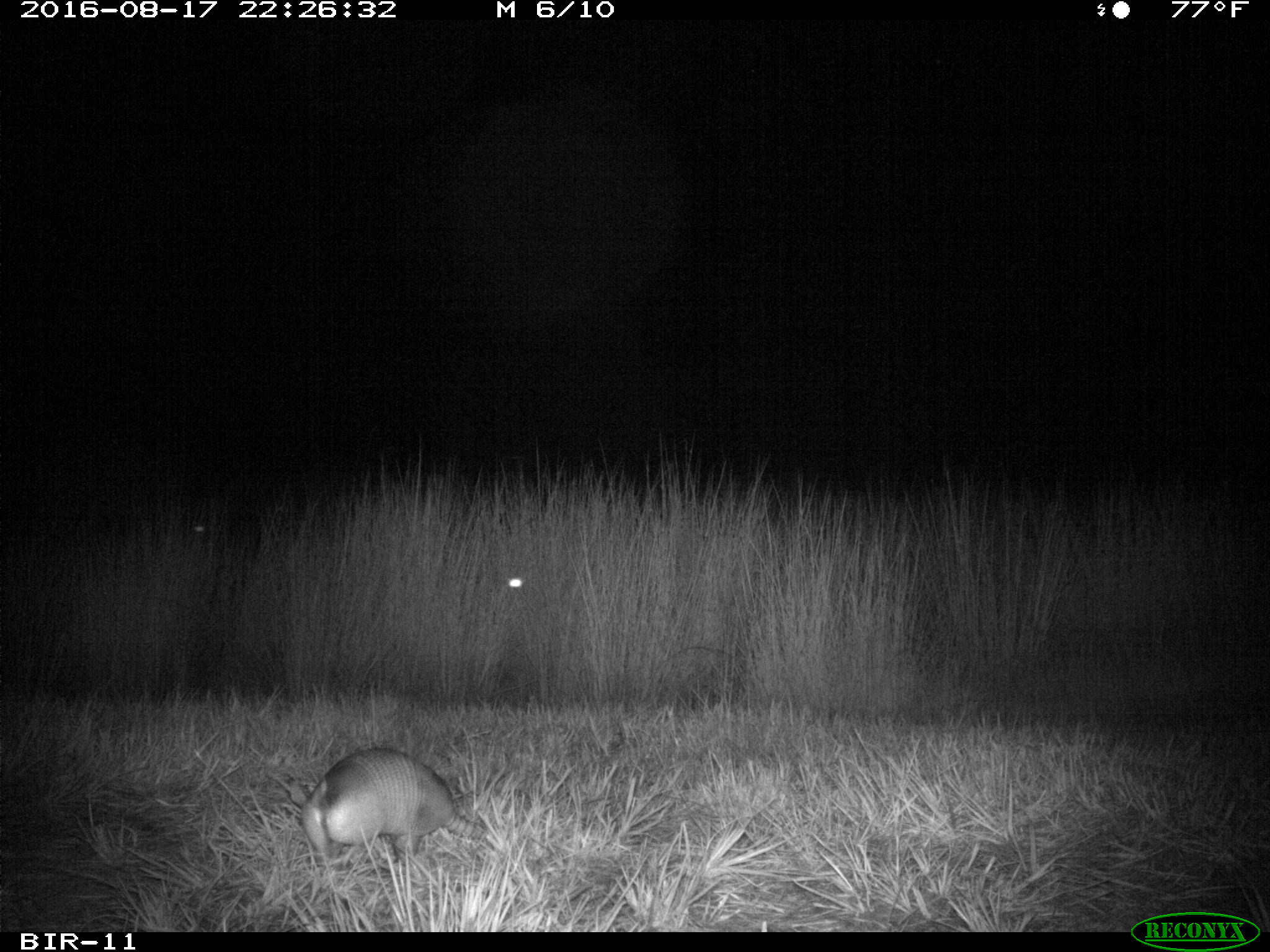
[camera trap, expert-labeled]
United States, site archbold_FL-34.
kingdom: Animalia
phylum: Chordata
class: Mammalia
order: Cingulata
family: Dasypodidae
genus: Dasypus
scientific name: Dasypus novemcinctus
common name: nine-banded armadillo